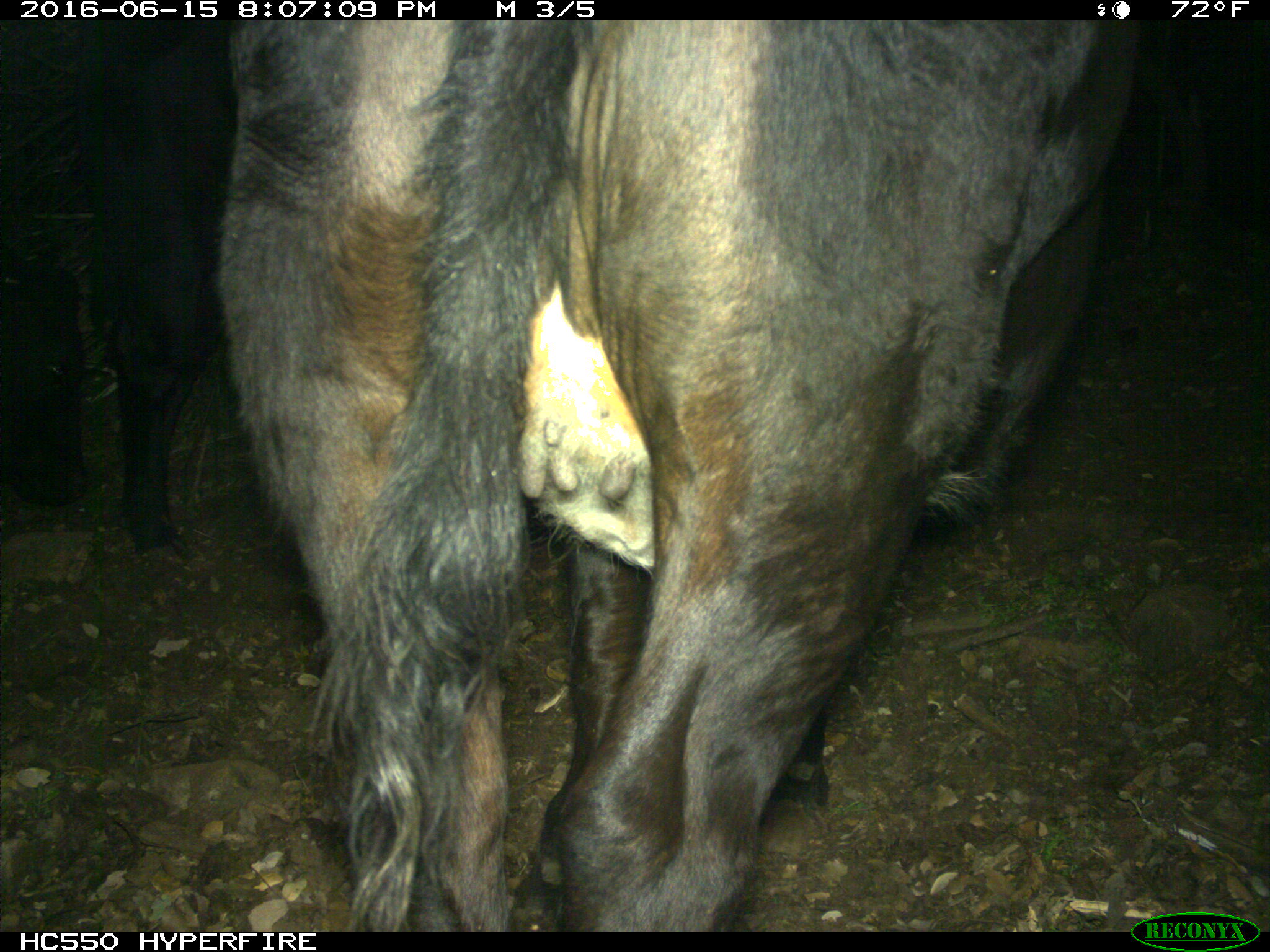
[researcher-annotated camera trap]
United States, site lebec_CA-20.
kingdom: Animalia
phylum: Chordata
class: Mammalia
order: Artiodactyla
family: Bovidae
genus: Bos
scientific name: Bos taurus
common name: domestic cow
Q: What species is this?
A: Bos taurus (domestic cow).